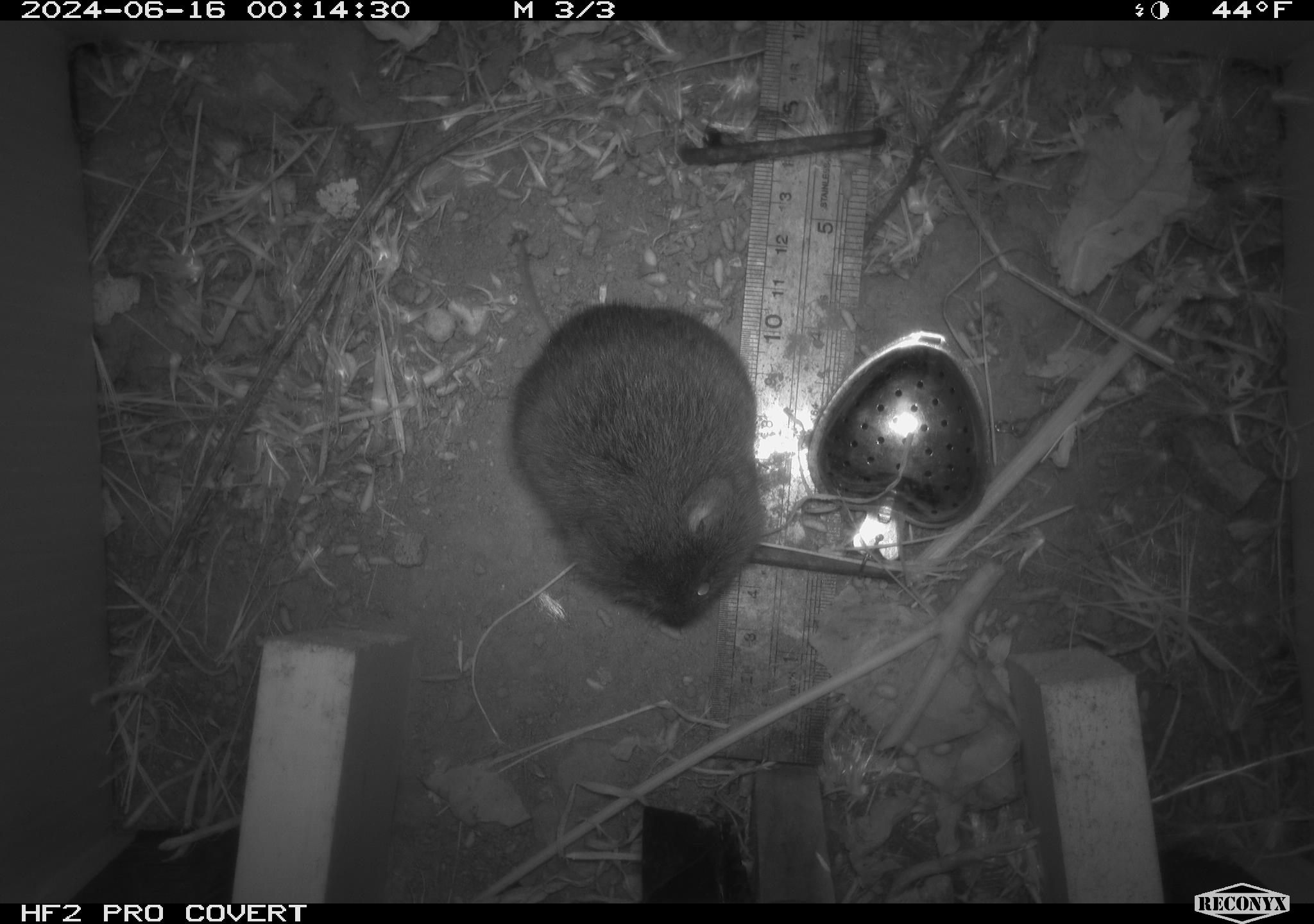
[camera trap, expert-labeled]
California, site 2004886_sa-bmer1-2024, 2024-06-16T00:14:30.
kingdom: Animalia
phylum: Chordata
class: Mammalia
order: Rodentia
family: Cricetidae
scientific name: Cricetidae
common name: hamsters, voles, lemmings, and allies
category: cricetidae family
Cricetidae family (hamsters, voles, lemmings, and allies) (Cricetidae).